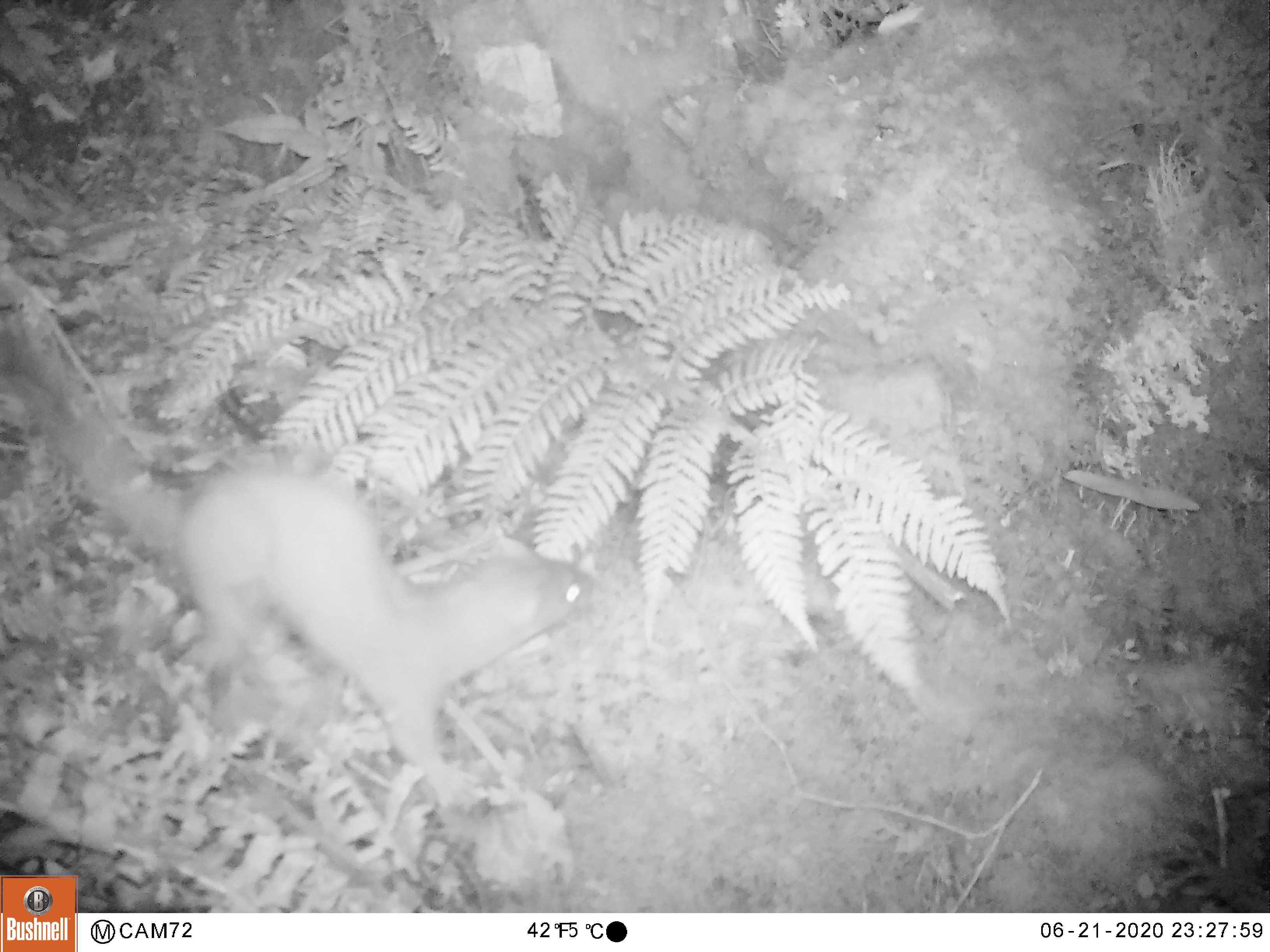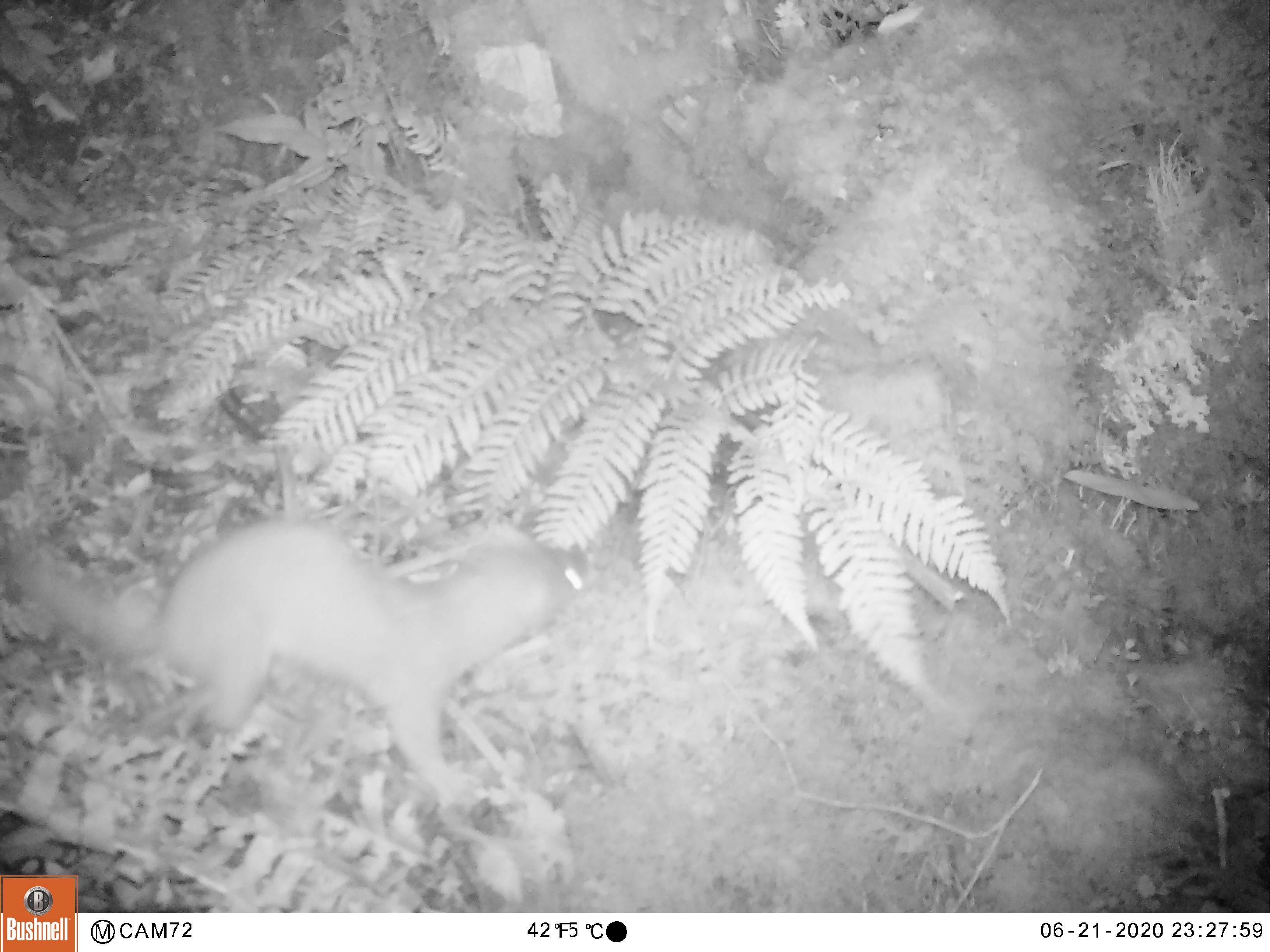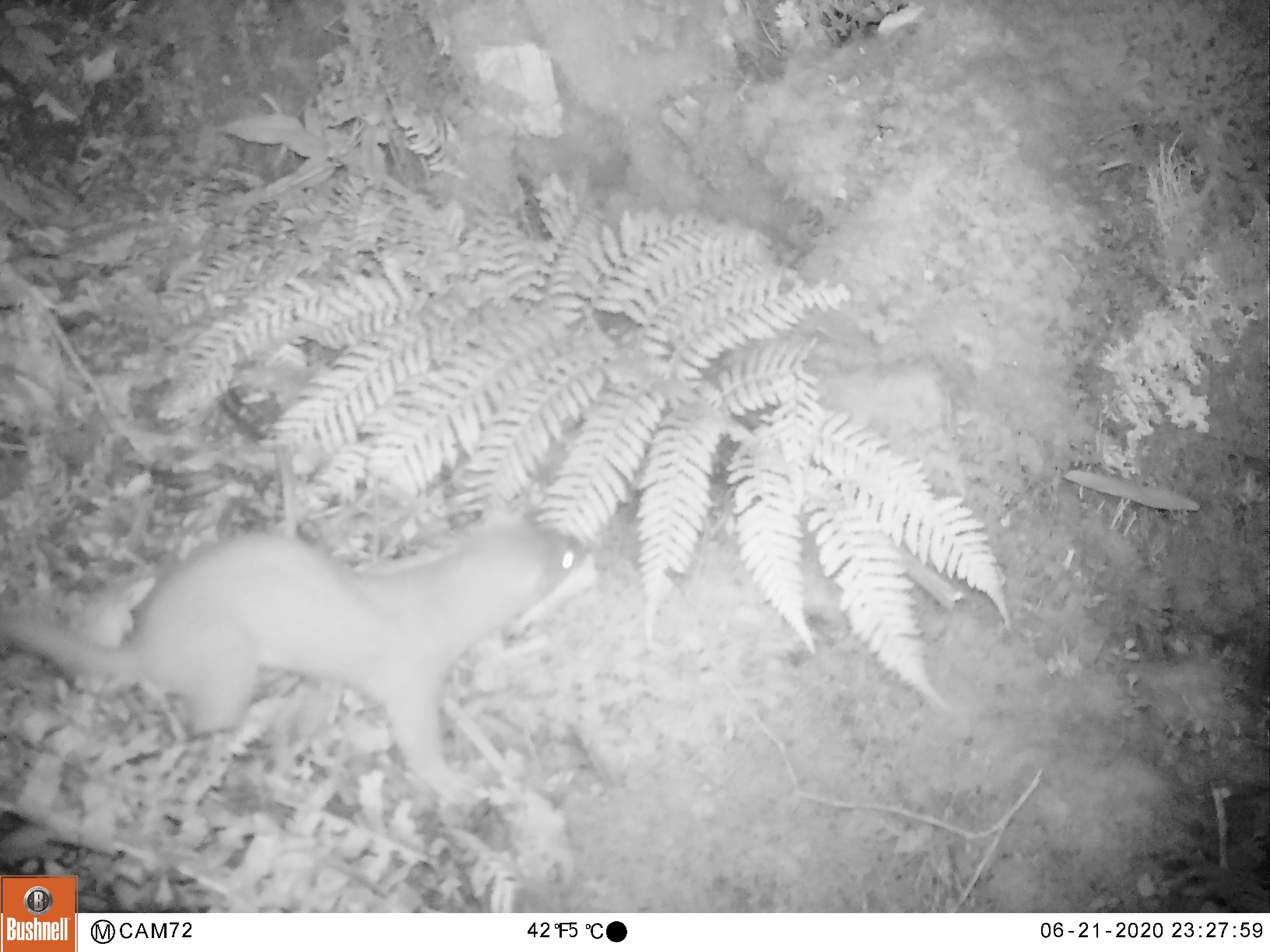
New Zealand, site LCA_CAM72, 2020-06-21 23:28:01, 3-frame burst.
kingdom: Animalia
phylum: Chordata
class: Mammalia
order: Carnivora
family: Mustelidae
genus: Mustela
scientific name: Mustela erminea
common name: stoat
Stoat (Mustela erminea).